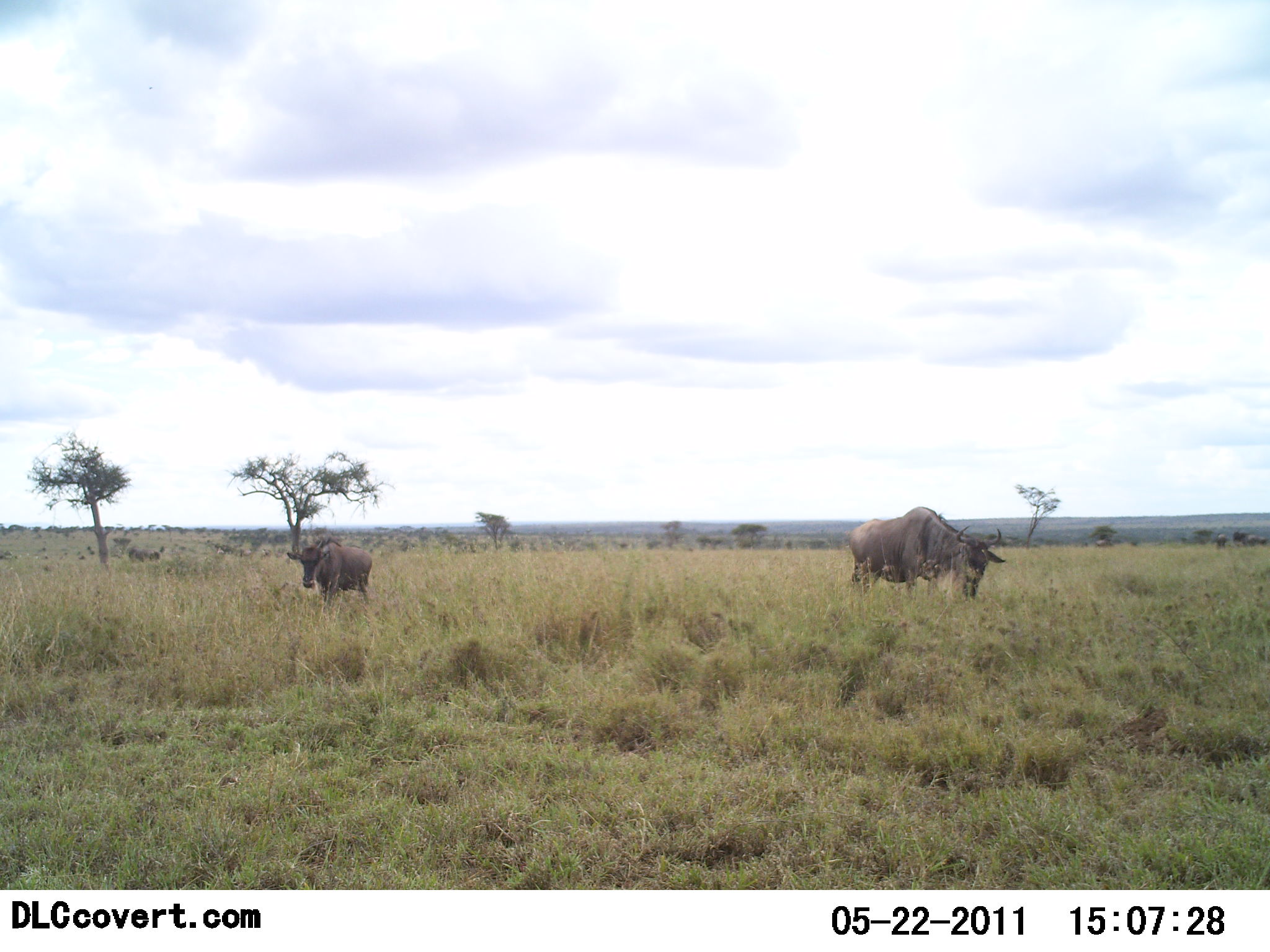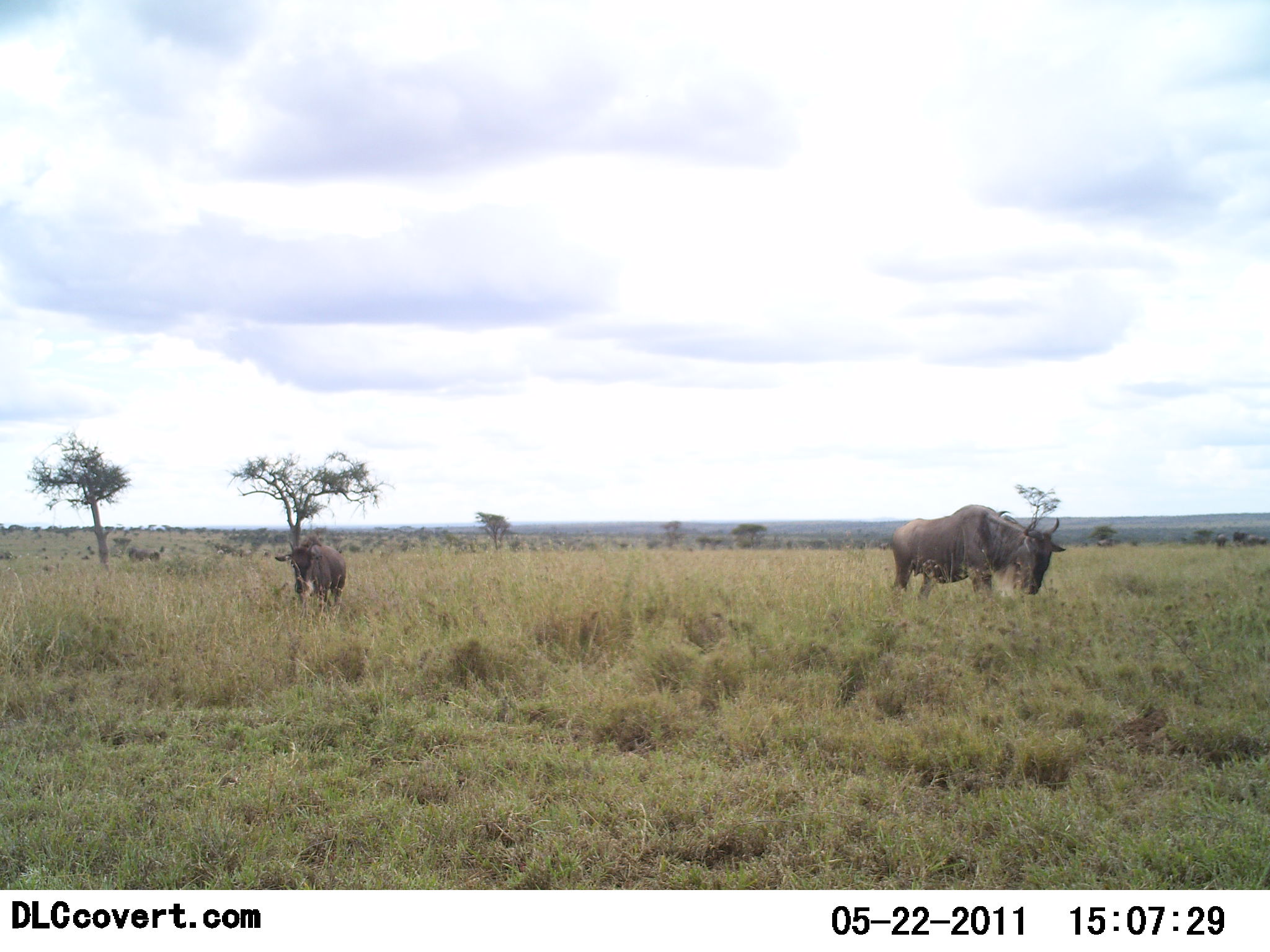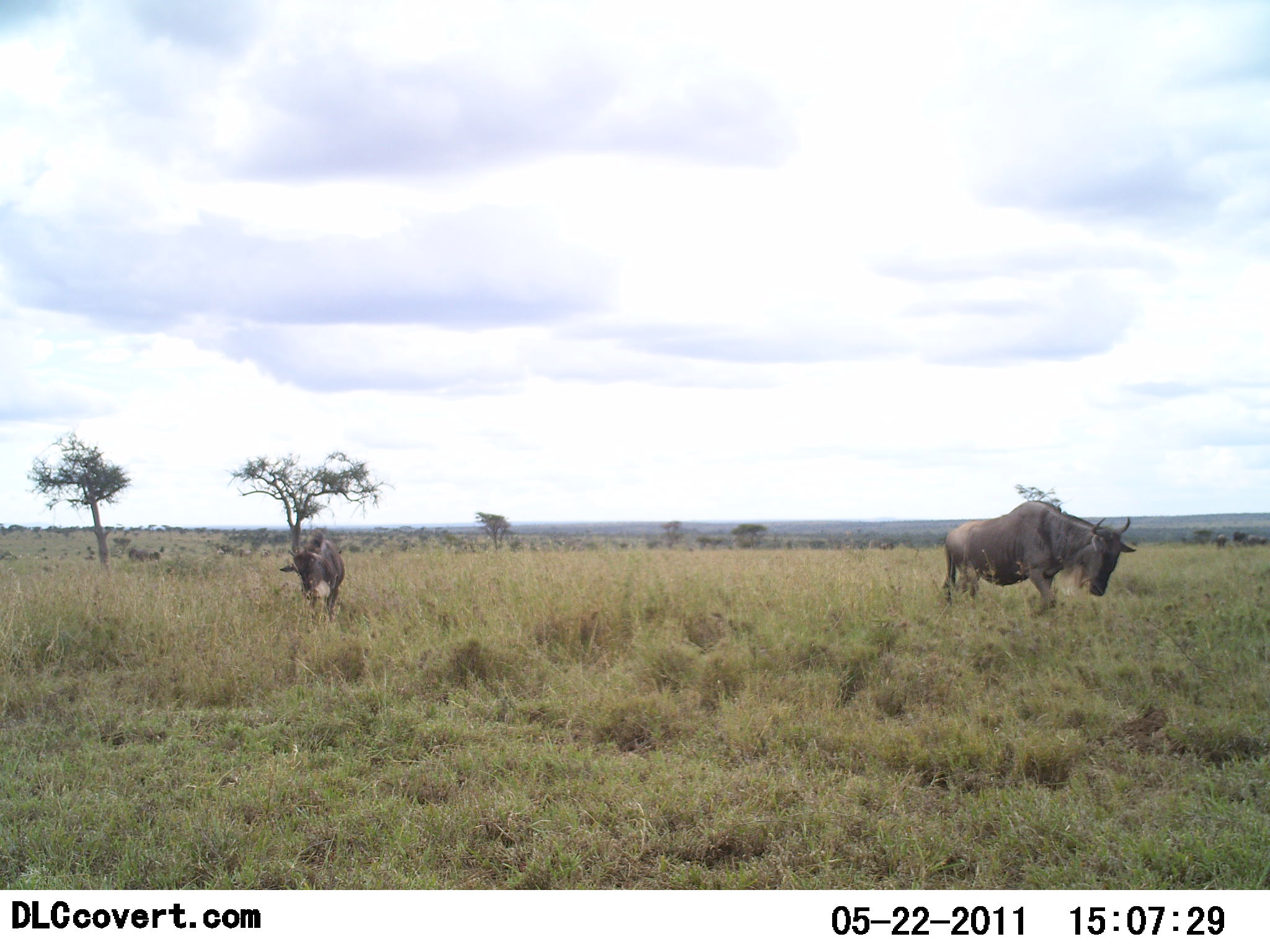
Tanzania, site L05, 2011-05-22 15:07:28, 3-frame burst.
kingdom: Animalia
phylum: Chordata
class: Mammalia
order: Artiodactyla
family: Bovidae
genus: Connochaetes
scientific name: Connochaetes taurinus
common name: blue wildebeest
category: wildebeest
Wildebeest (blue wildebeest) (Connochaetes taurinus), count 2. Behavior (volunteer vote fractions): standing 20%, resting 0%, moving 47%, interacting 0%. Young present (vote fraction): 7%. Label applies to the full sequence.